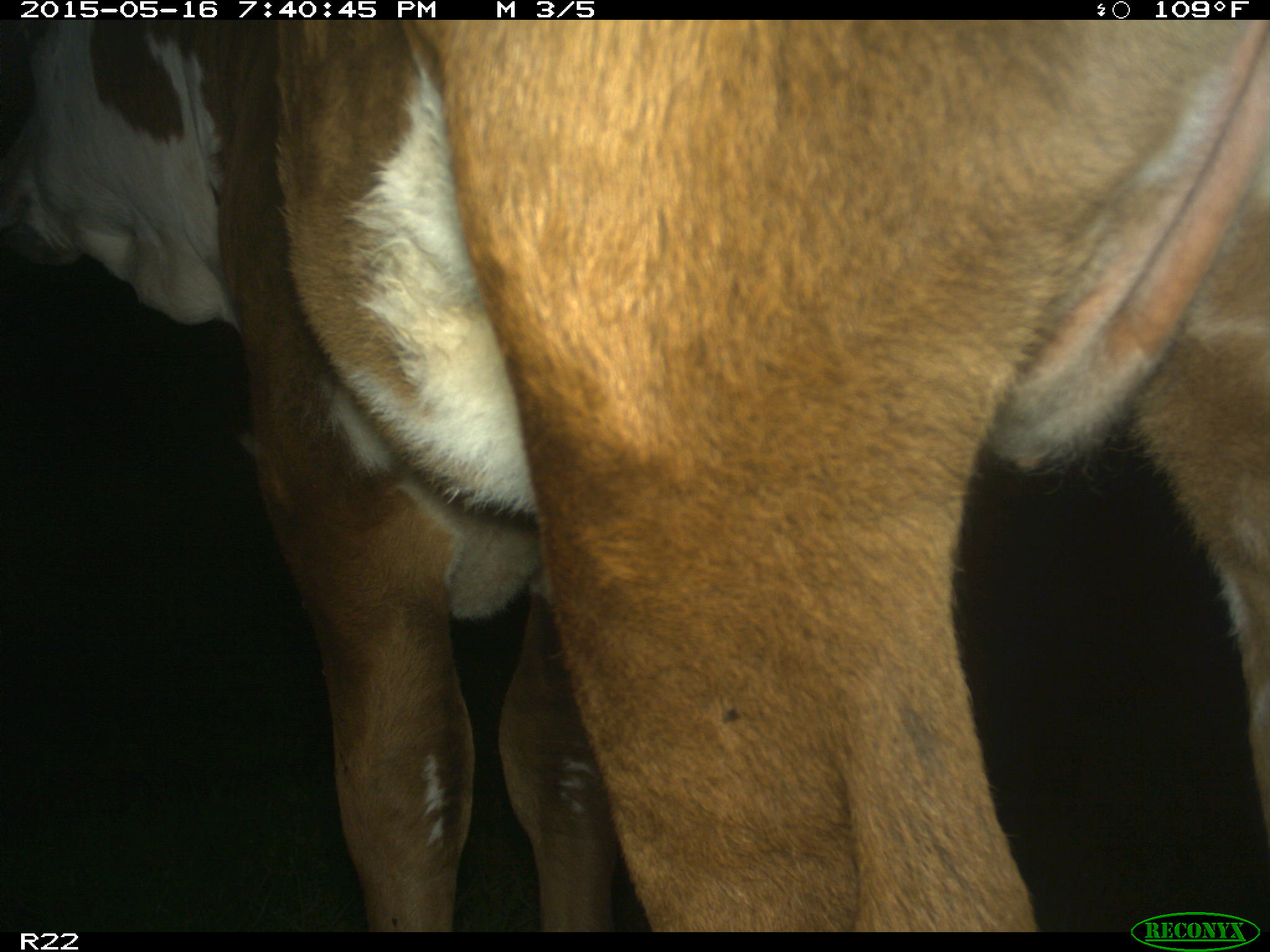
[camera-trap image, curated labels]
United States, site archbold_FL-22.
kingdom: Animalia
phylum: Chordata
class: Mammalia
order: Artiodactyla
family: Bovidae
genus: Bos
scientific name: Bos taurus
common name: domestic cow